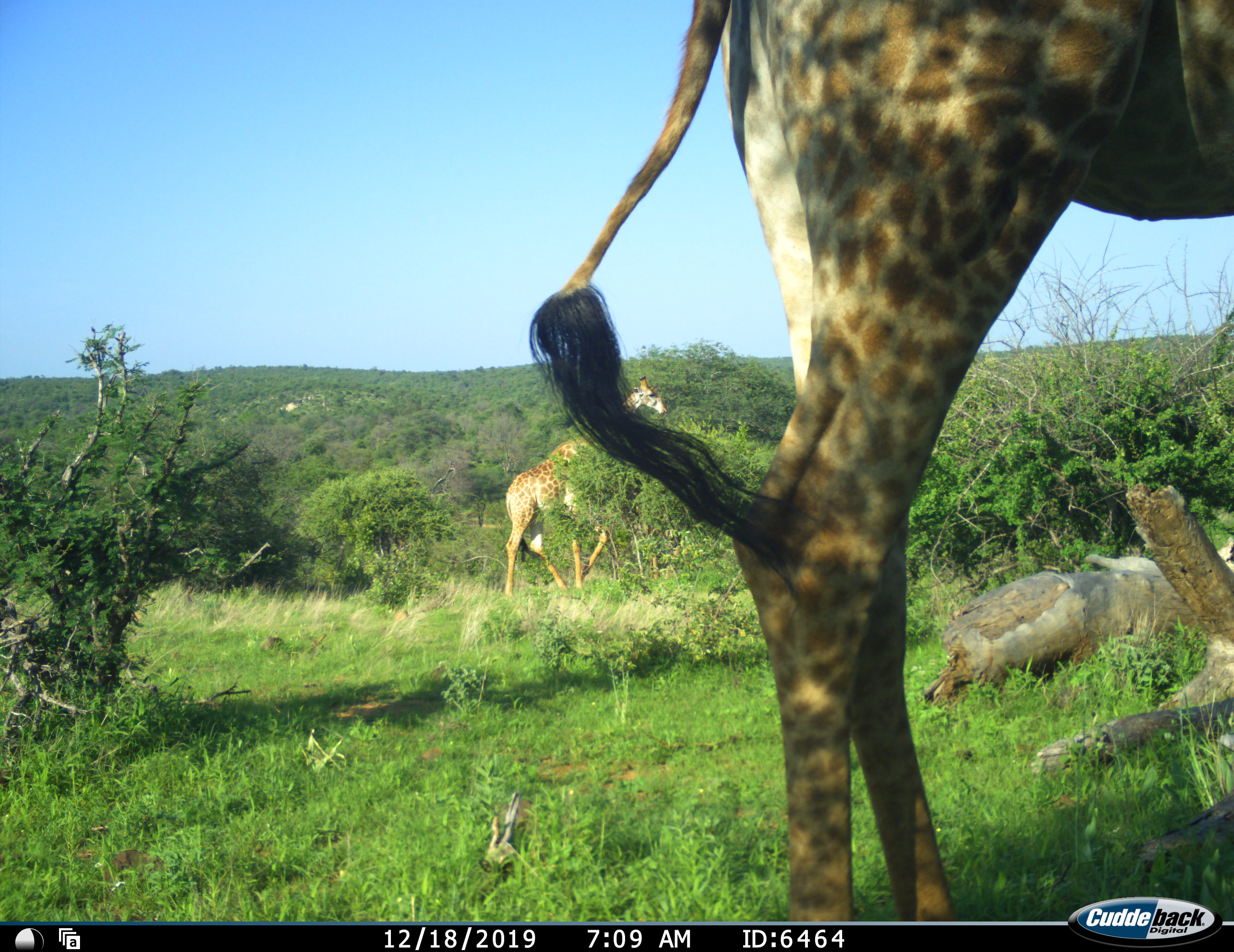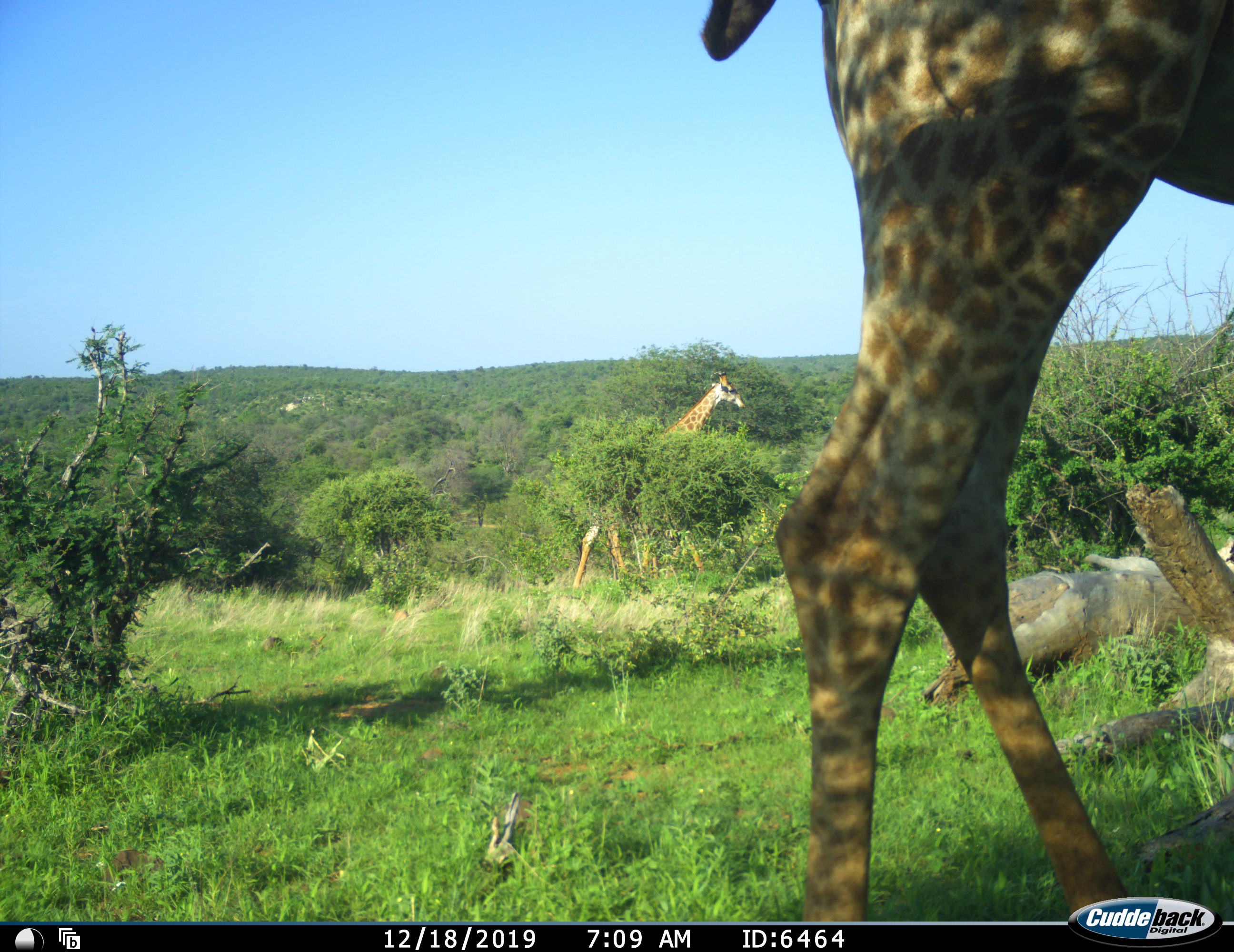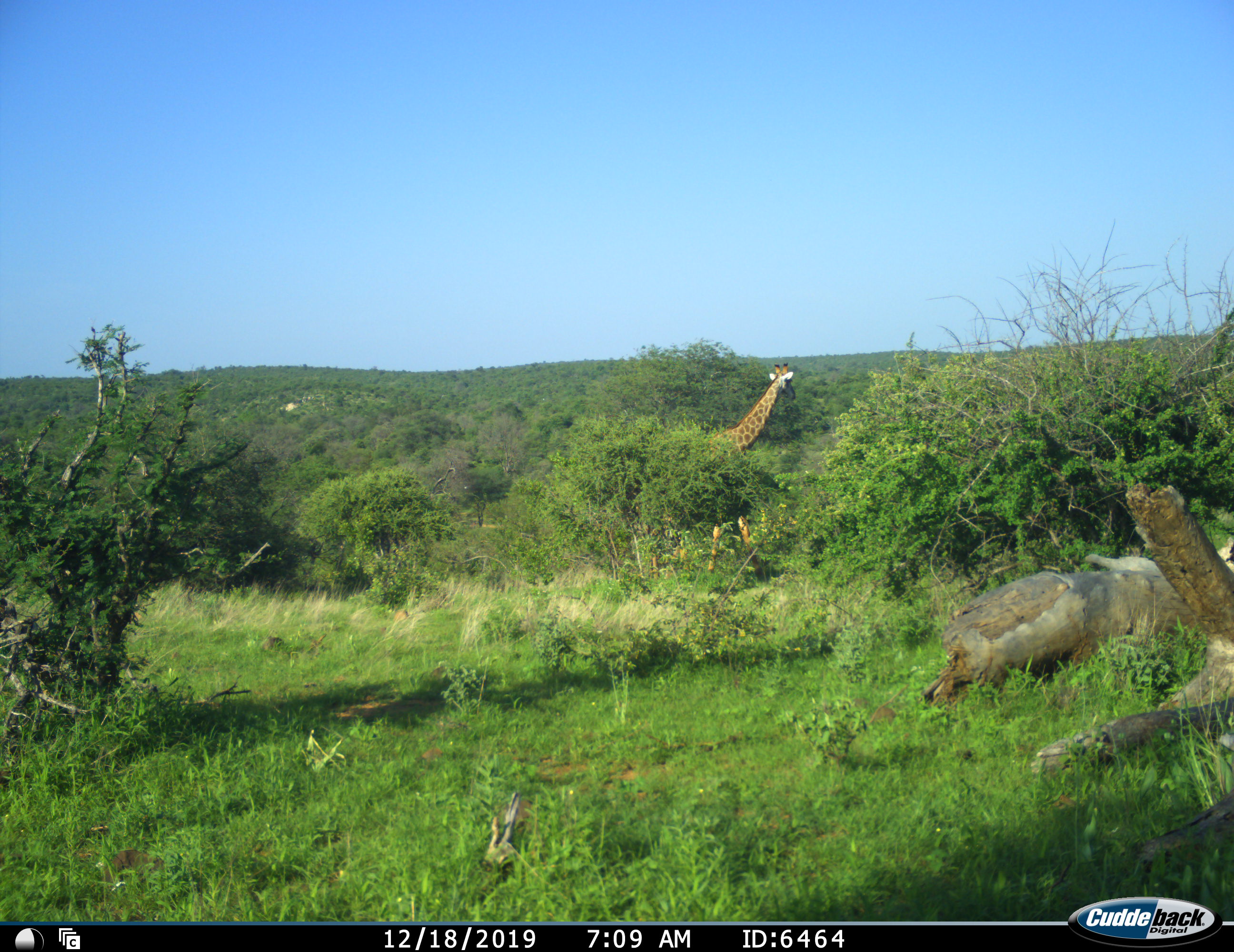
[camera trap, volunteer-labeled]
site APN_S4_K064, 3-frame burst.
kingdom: Animalia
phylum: Chordata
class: Mammalia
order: Artiodactyla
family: Giraffidae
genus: Giraffa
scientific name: Giraffa camelopardalis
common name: giraffe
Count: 2.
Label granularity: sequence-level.